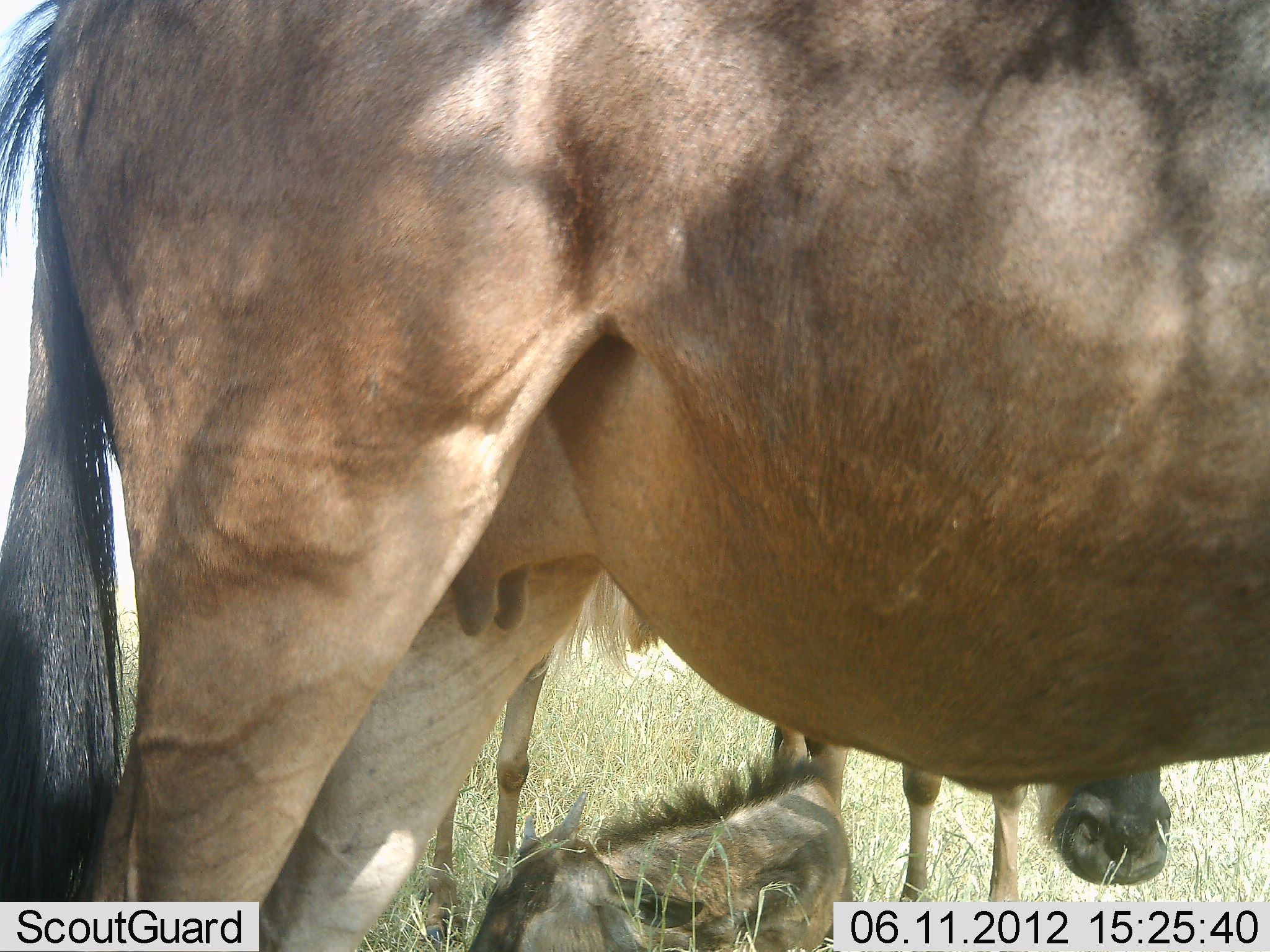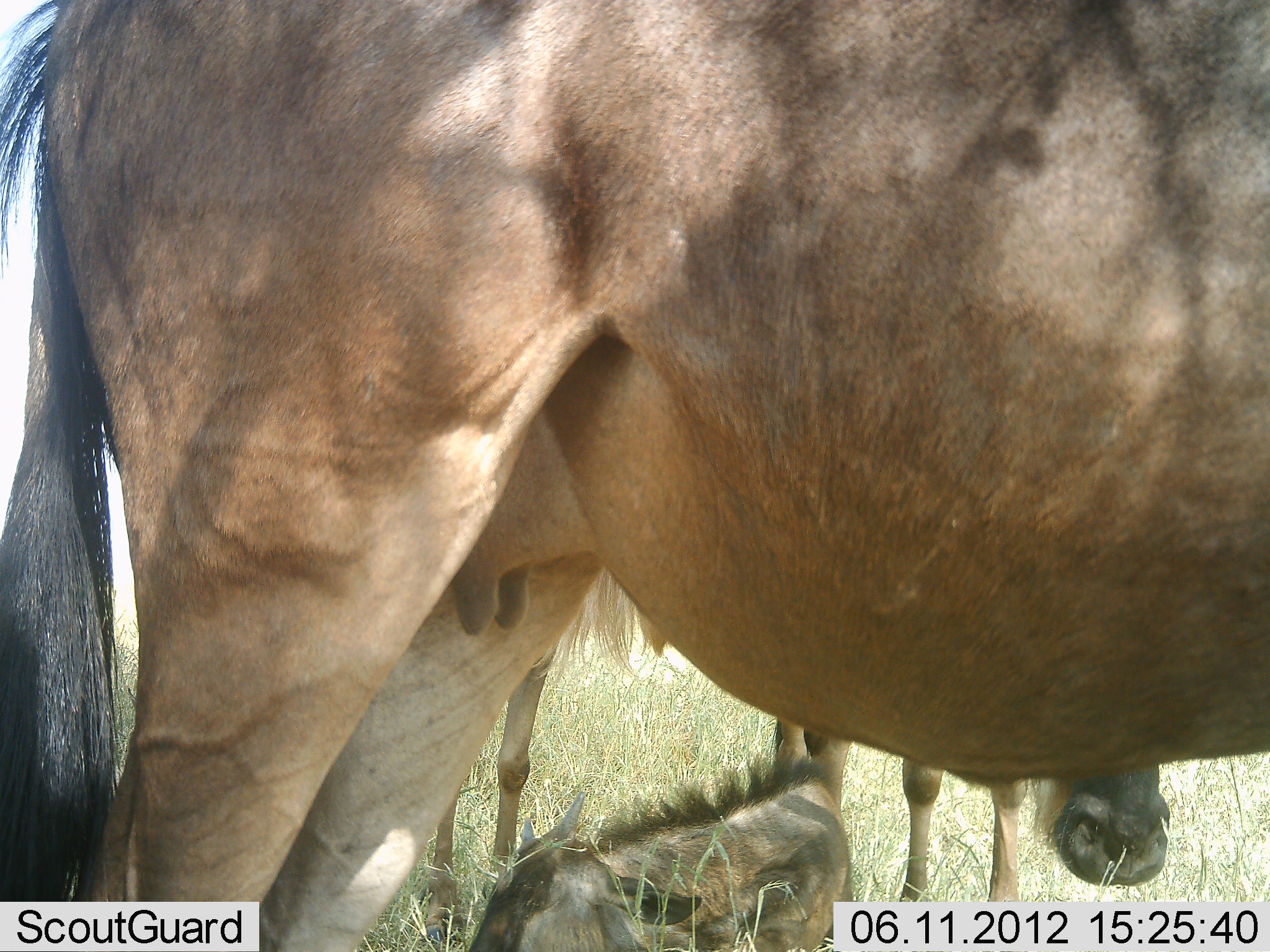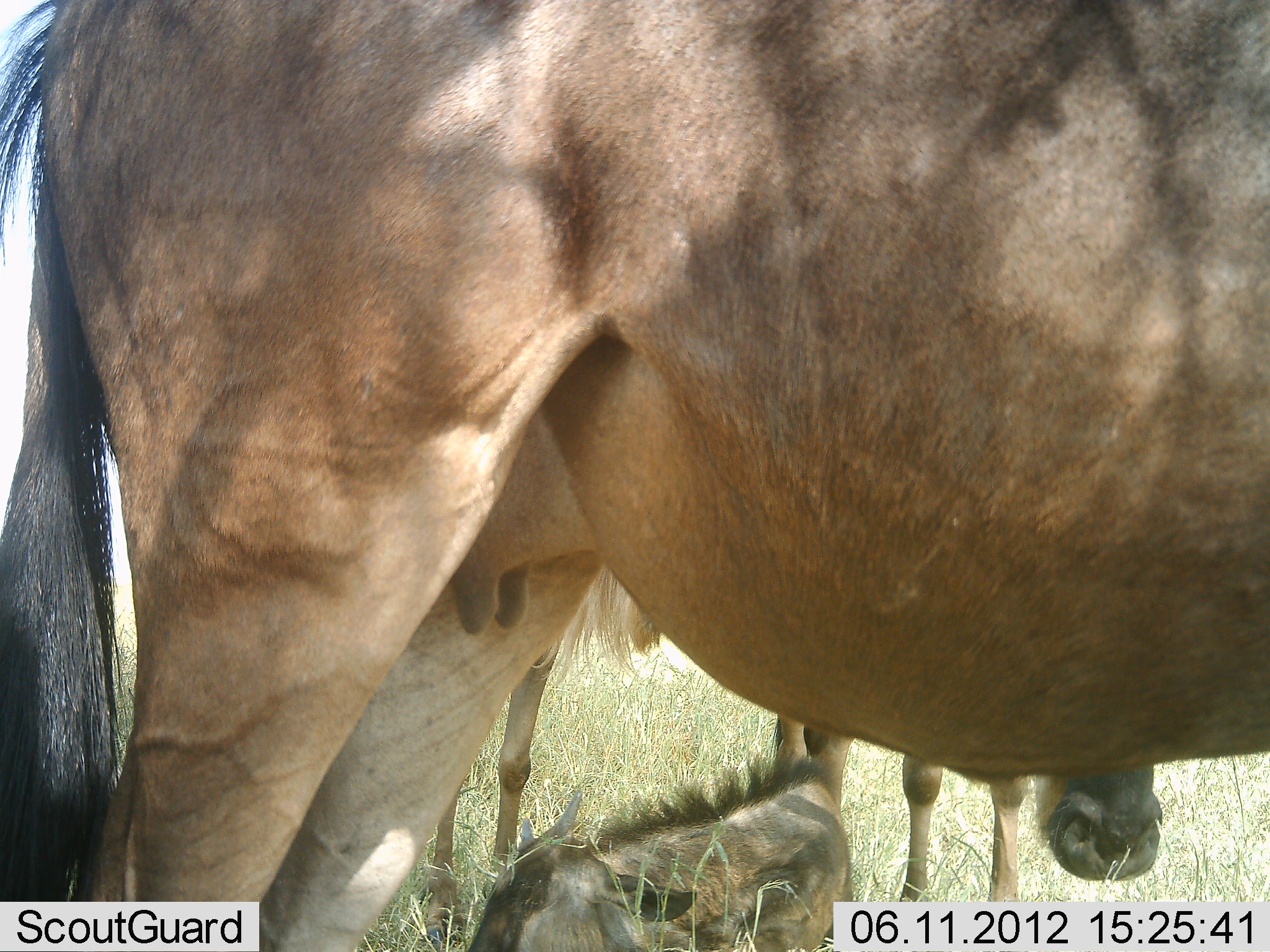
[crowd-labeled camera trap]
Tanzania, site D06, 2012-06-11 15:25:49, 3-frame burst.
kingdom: Animalia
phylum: Chordata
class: Mammalia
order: Artiodactyla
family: Bovidae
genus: Connochaetes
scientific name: Connochaetes taurinus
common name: blue wildebeest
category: wildebeest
Wildebeest (blue wildebeest) (Connochaetes taurinus), count 3. Behavior (volunteer vote fractions): standing 100%, resting 60%, moving 0%, interacting 0%. Young present (vote fraction): 50%. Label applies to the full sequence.